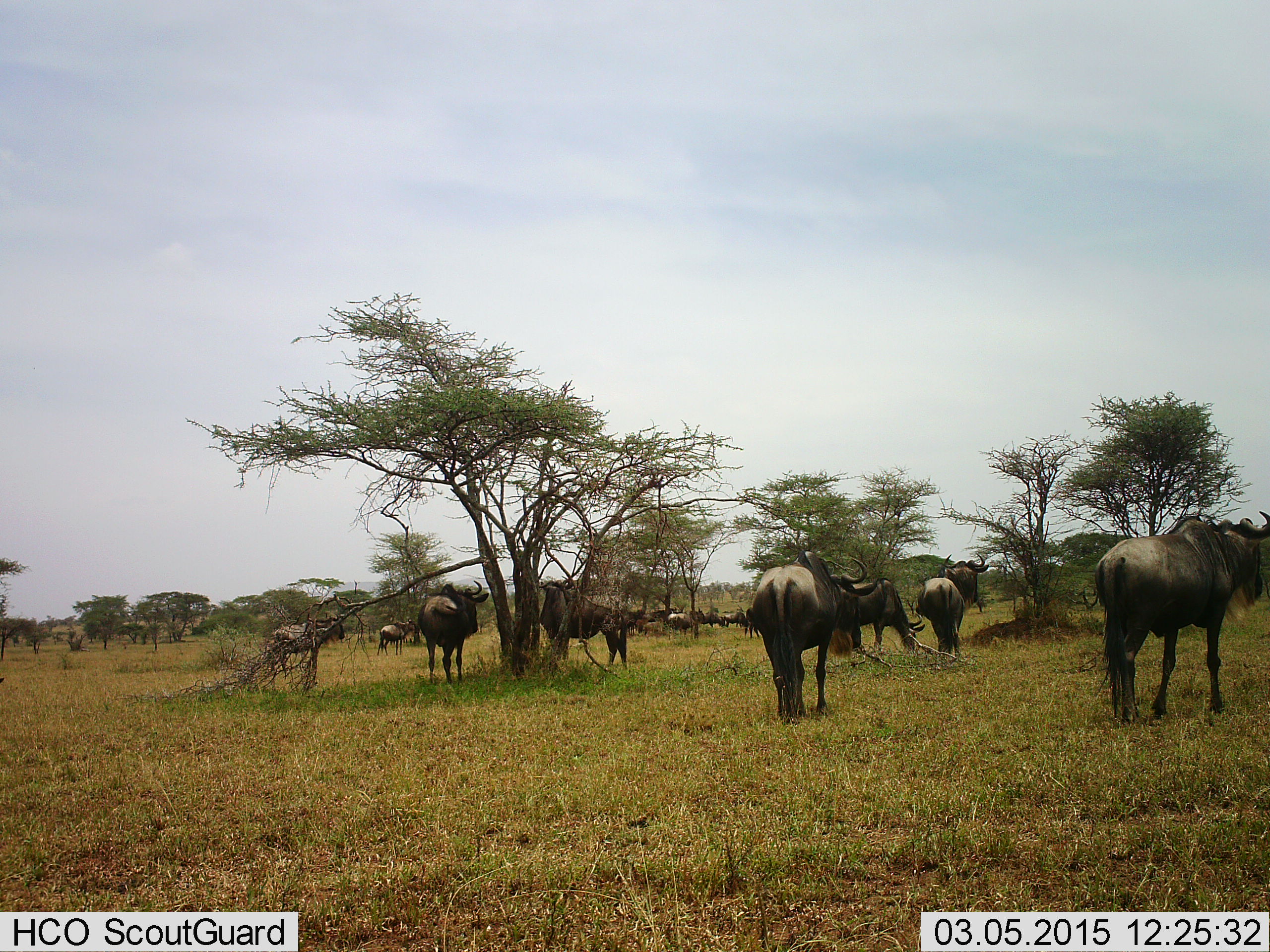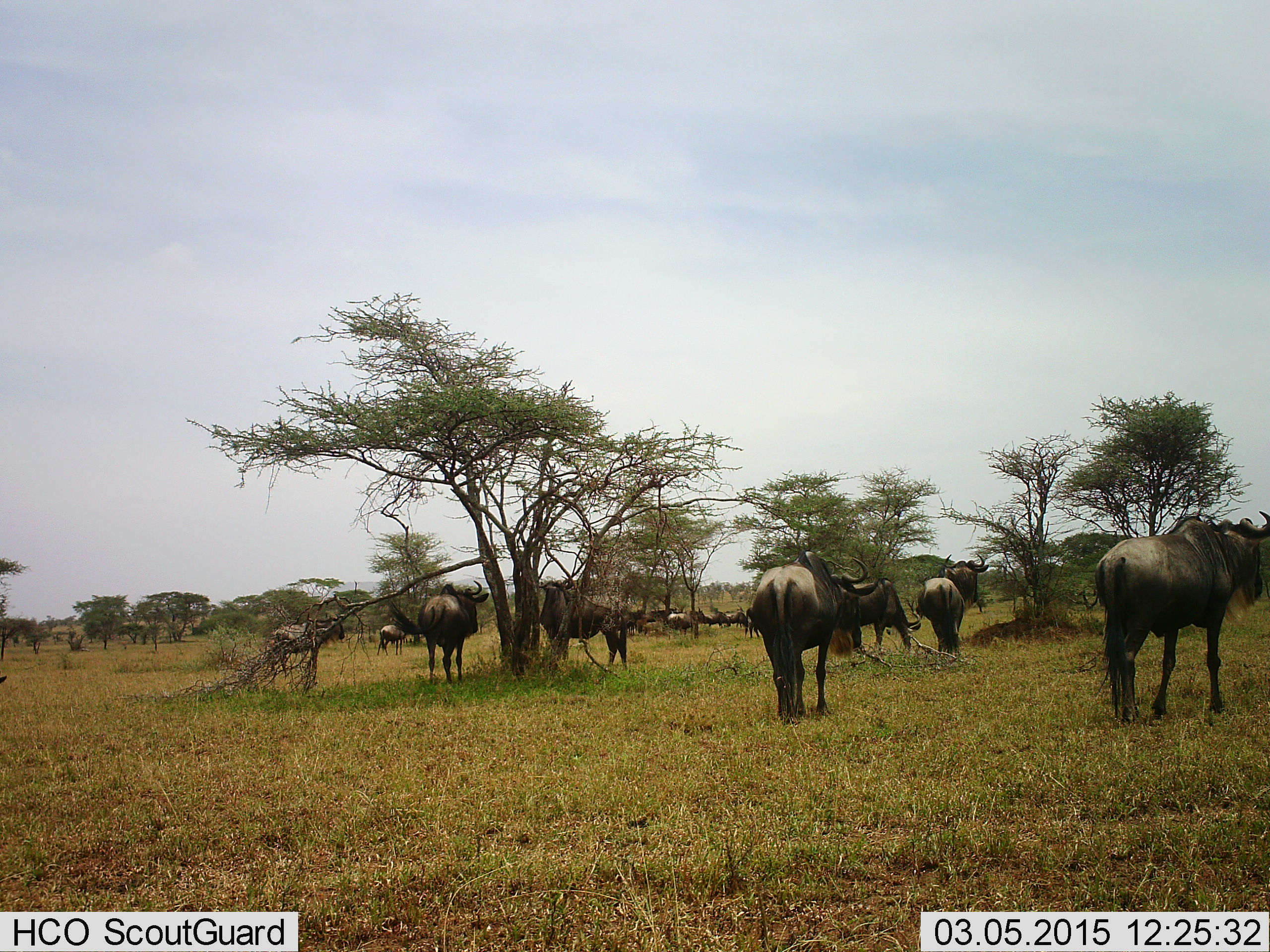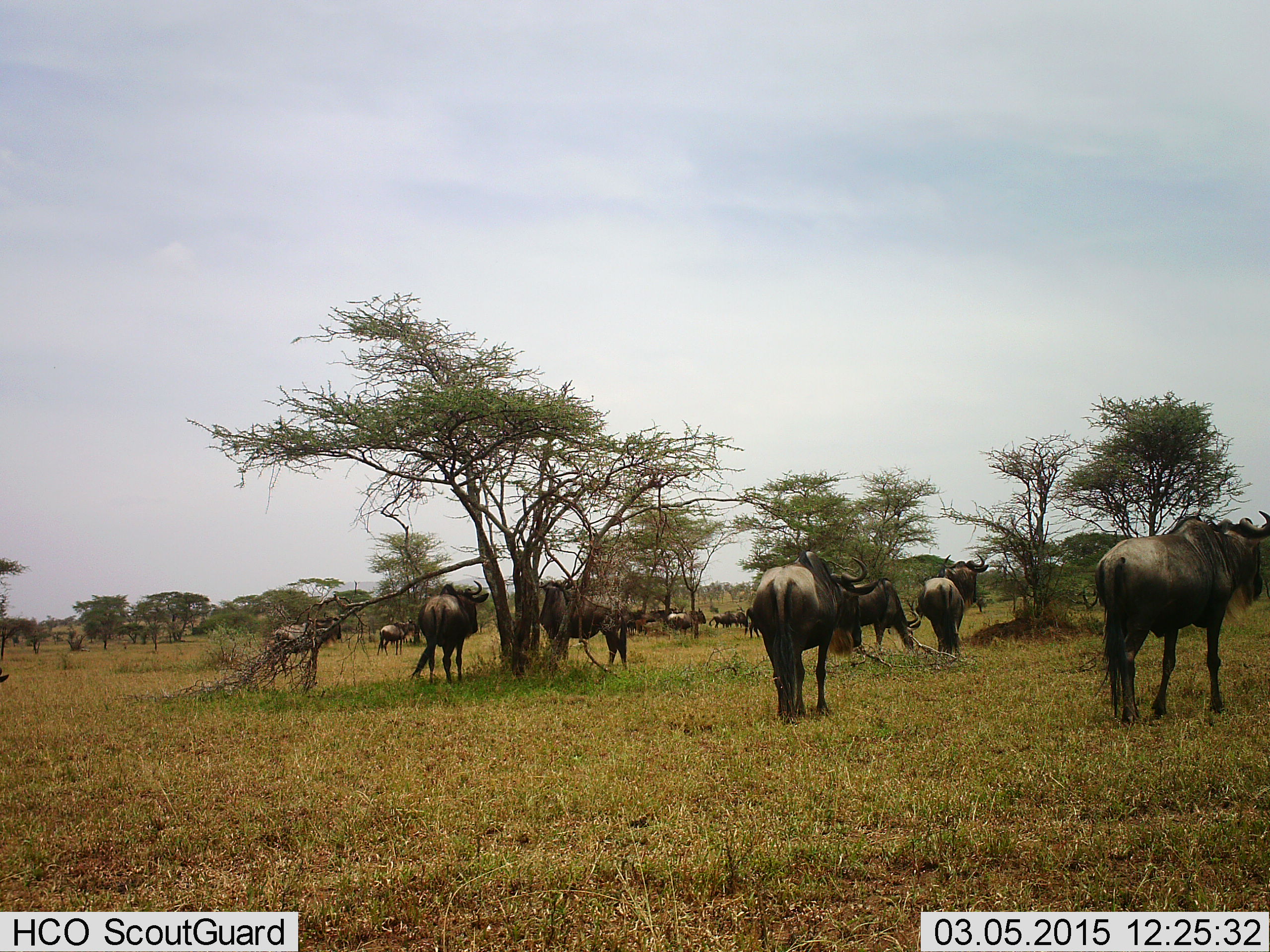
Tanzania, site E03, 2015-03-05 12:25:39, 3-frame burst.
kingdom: Animalia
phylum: Chordata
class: Mammalia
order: Artiodactyla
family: Bovidae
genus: Connochaetes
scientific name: Connochaetes taurinus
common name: blue wildebeest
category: wildebeest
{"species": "wildebeest (blue wildebeest) (Connochaetes taurinus)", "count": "11-50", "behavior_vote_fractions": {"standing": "90%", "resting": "20%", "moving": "20%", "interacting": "0%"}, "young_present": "0%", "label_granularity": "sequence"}